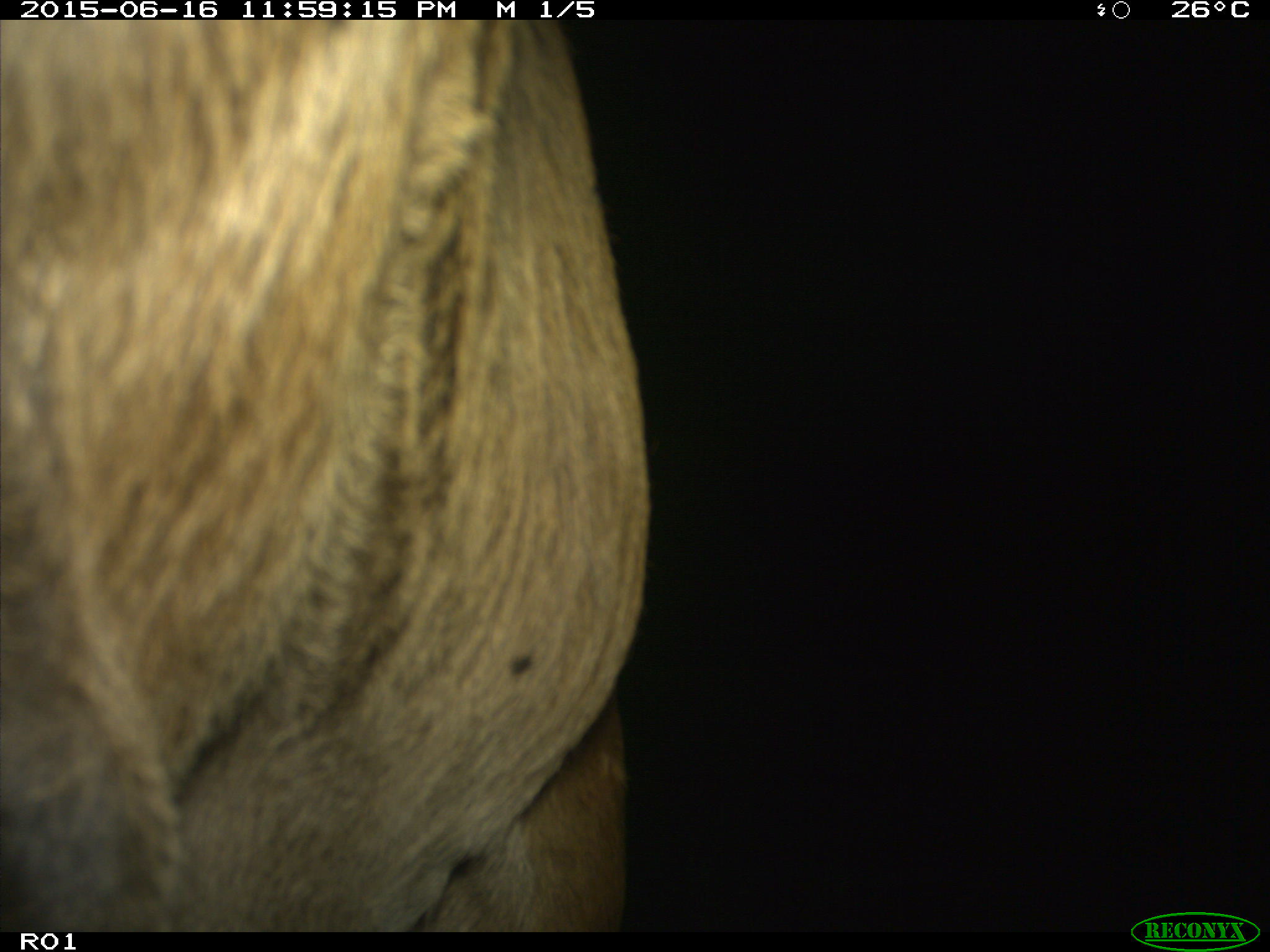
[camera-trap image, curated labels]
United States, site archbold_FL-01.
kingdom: Animalia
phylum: Chordata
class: Mammalia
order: Artiodactyla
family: Bovidae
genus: Bos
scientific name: Bos taurus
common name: domestic cow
Bos taurus (domestic cow).